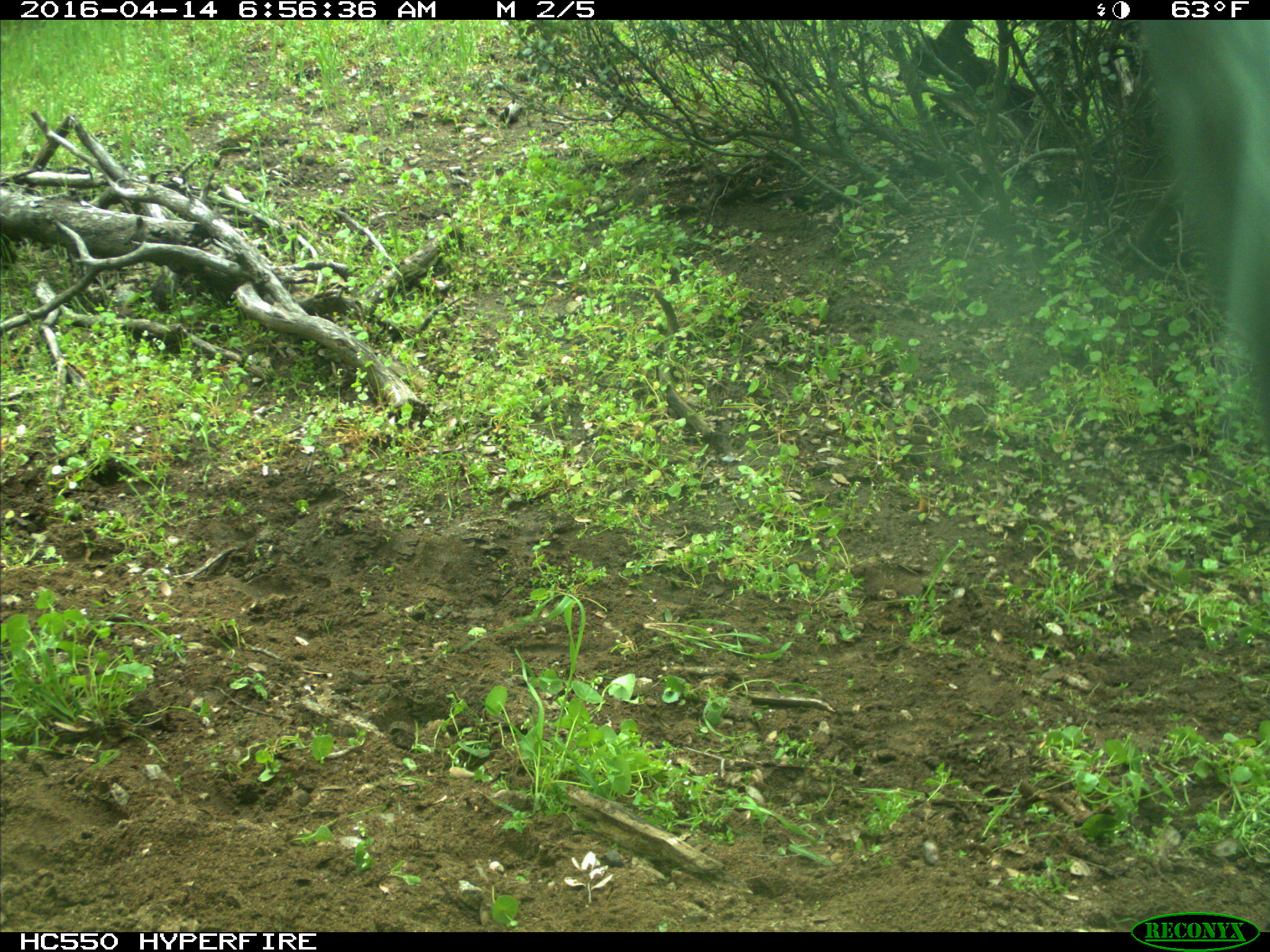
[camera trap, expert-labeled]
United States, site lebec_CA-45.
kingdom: Animalia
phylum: Chordata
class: Mammalia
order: Artiodactyla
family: Bovidae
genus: Bos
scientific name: Bos taurus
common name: domestic cow